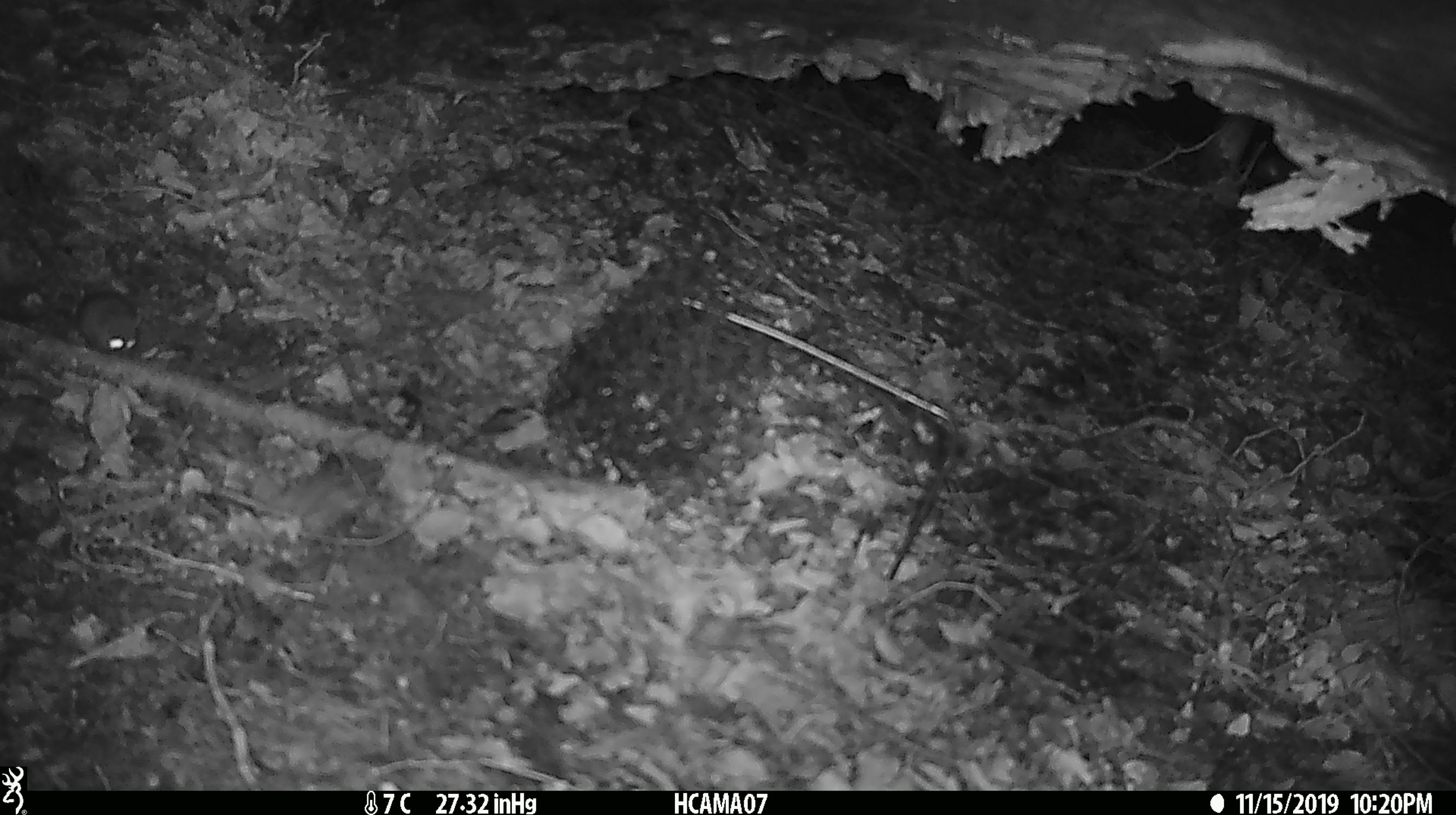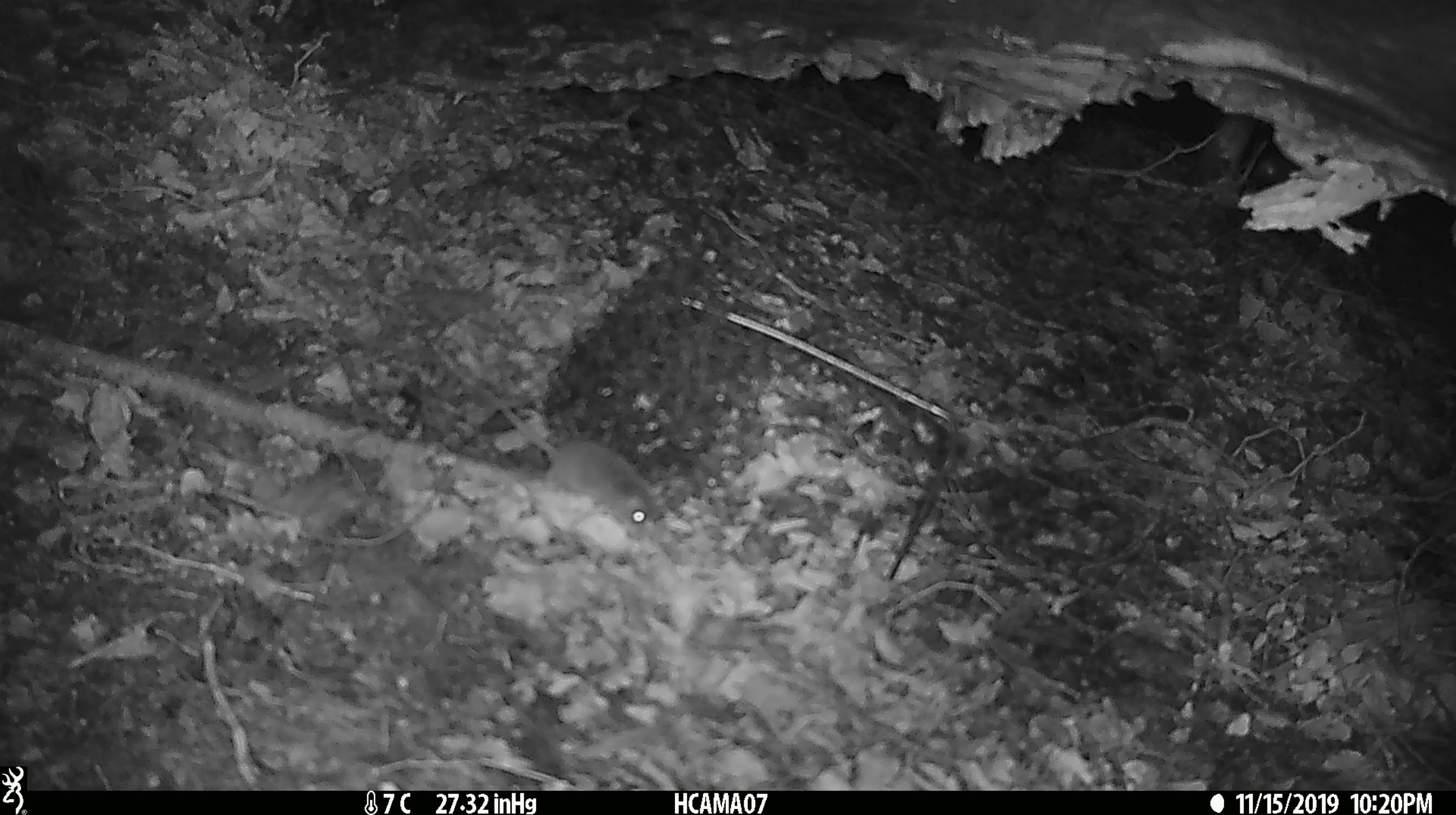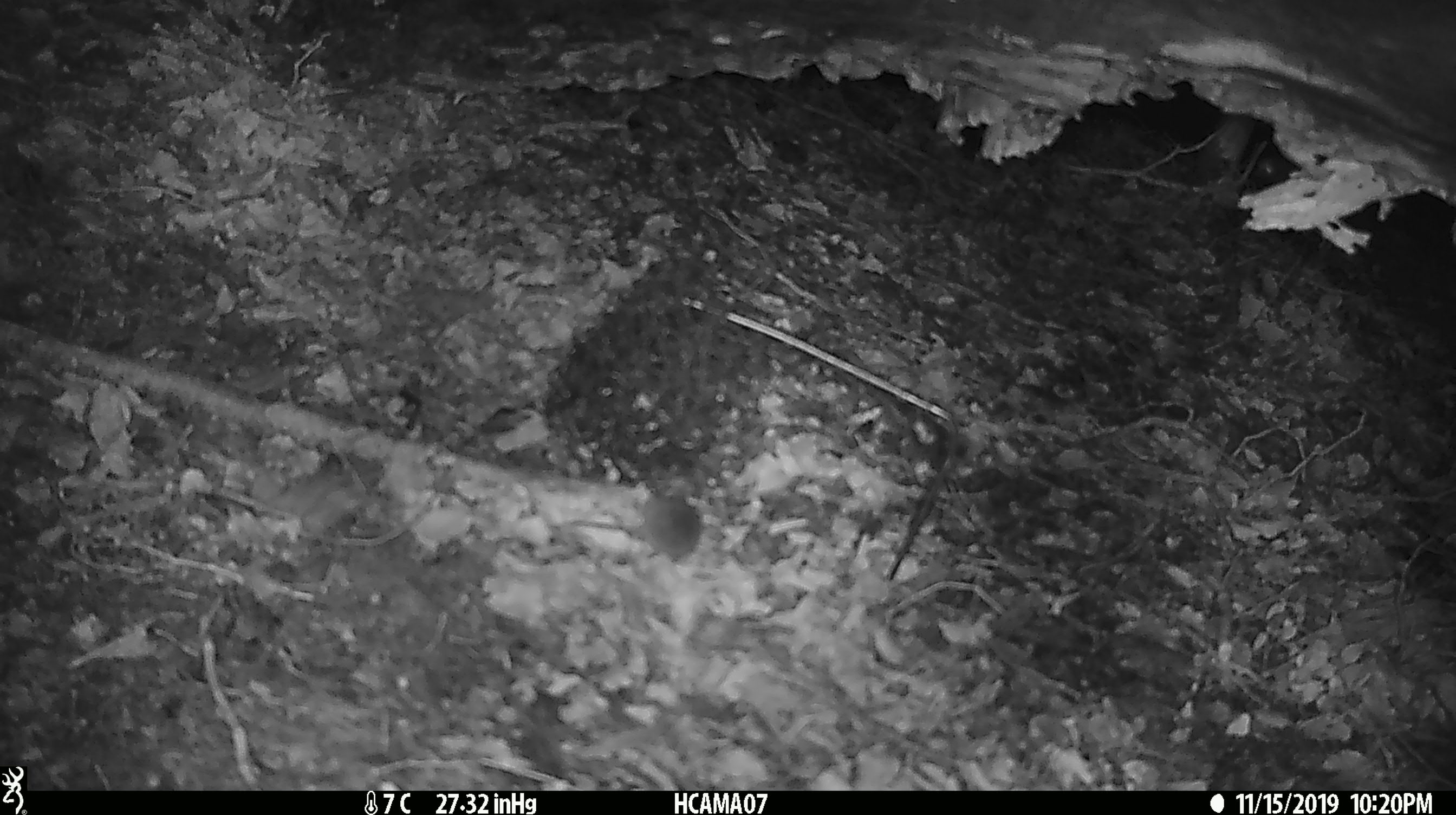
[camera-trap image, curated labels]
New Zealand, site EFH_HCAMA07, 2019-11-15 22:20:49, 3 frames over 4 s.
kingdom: Animalia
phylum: Chordata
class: Mammalia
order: Rodentia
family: Muridae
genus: Mus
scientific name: Mus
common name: mouse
Mouse (Mus).